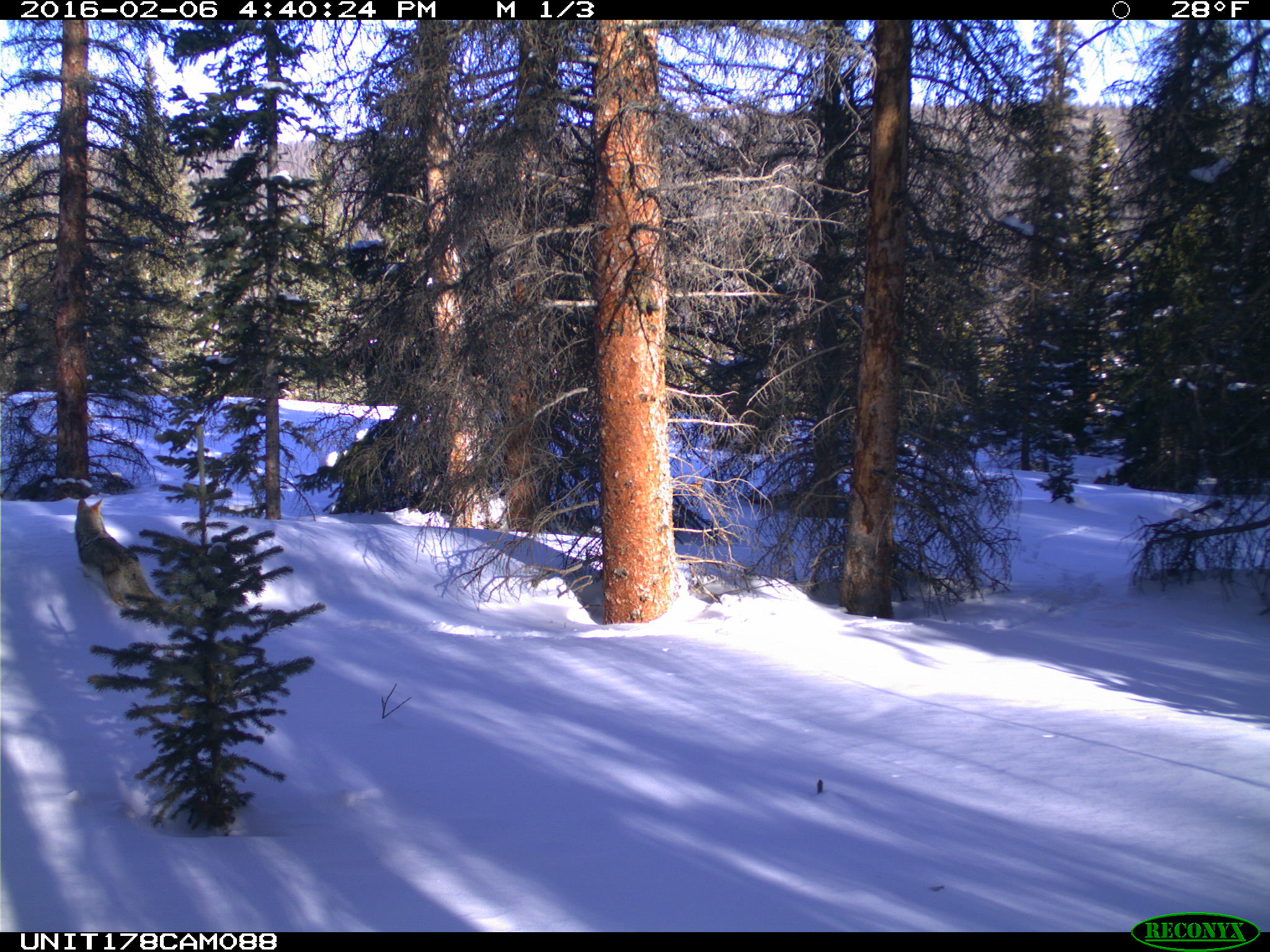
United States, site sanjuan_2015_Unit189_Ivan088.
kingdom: Animalia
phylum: Chordata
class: Mammalia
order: Carnivora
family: Canidae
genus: Canis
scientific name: Canis latrans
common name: coyote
Canis latrans (coyote).